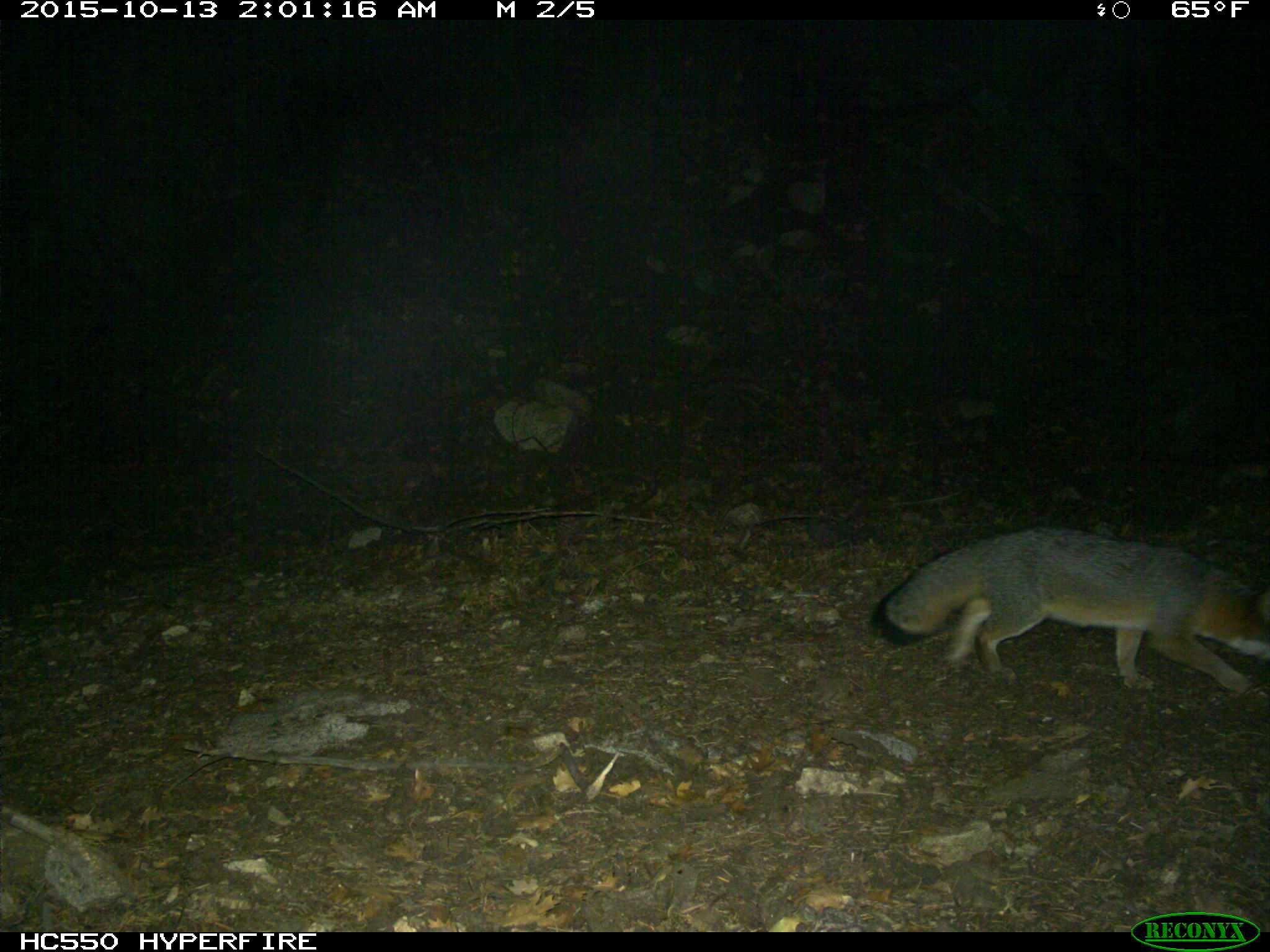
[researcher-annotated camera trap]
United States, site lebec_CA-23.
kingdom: Animalia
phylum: Chordata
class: Mammalia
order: Carnivora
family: Canidae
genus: Urocyon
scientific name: Urocyon cinereoargenteus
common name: gray fox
Urocyon cinereoargenteus (gray fox).